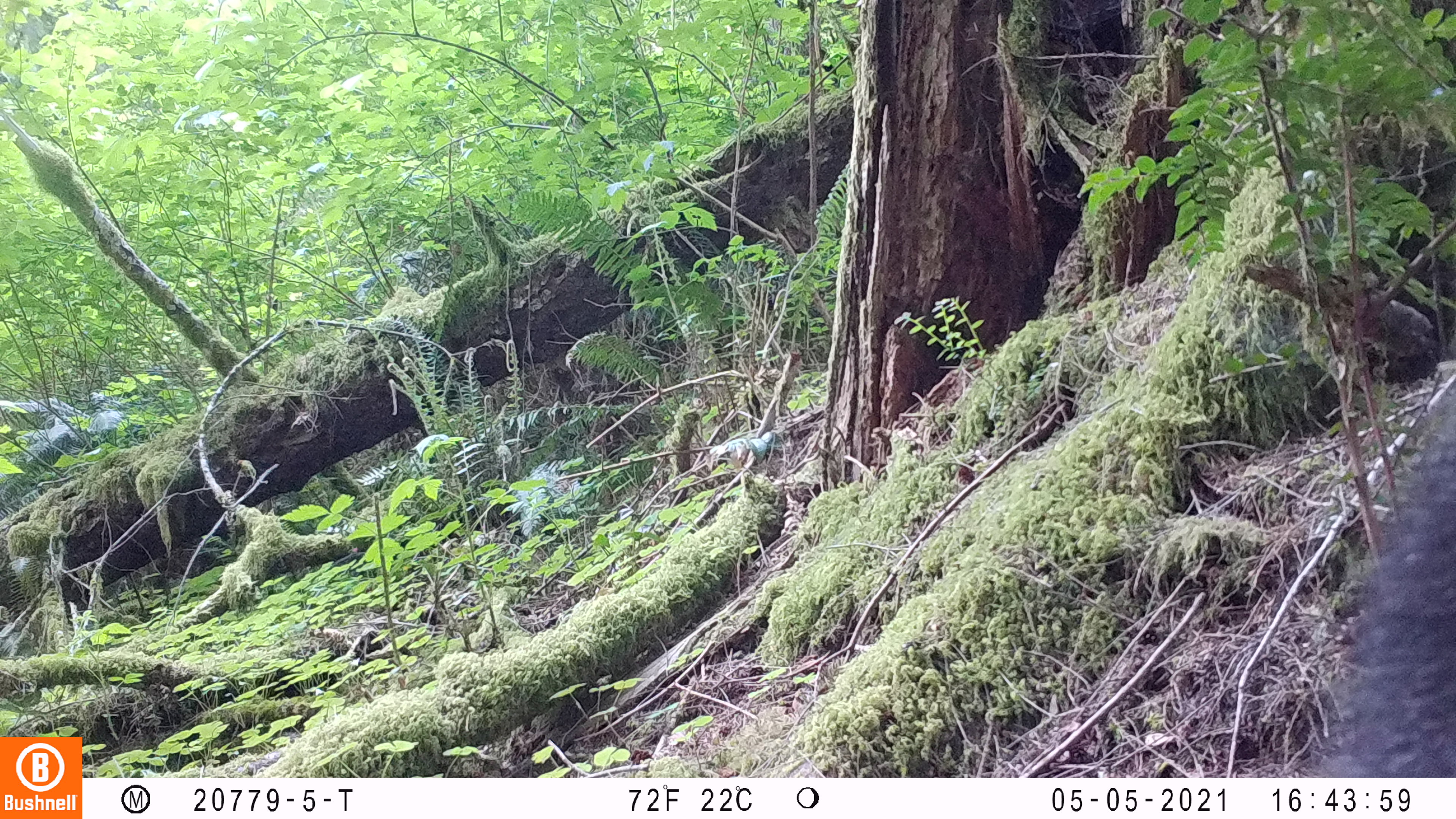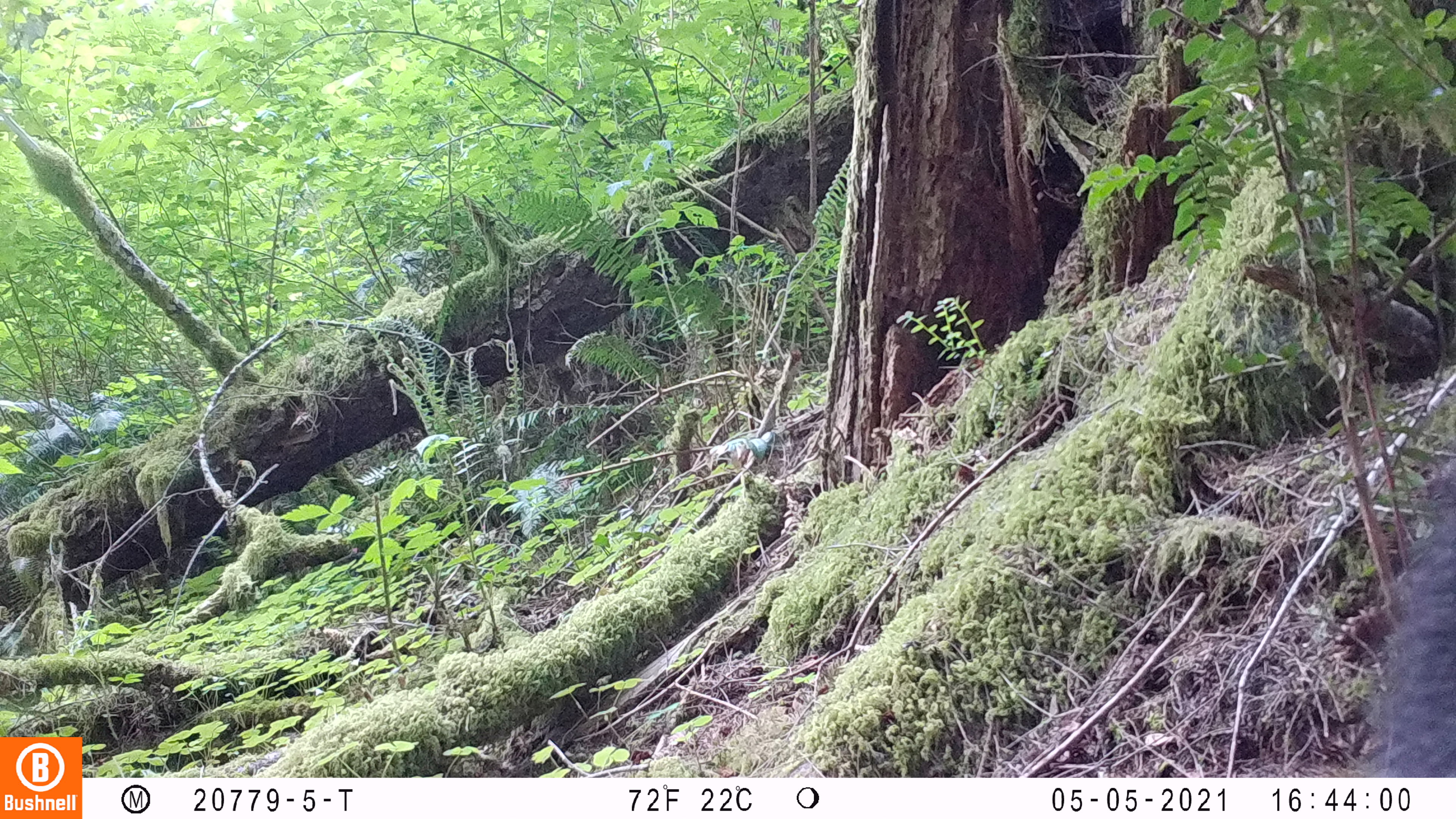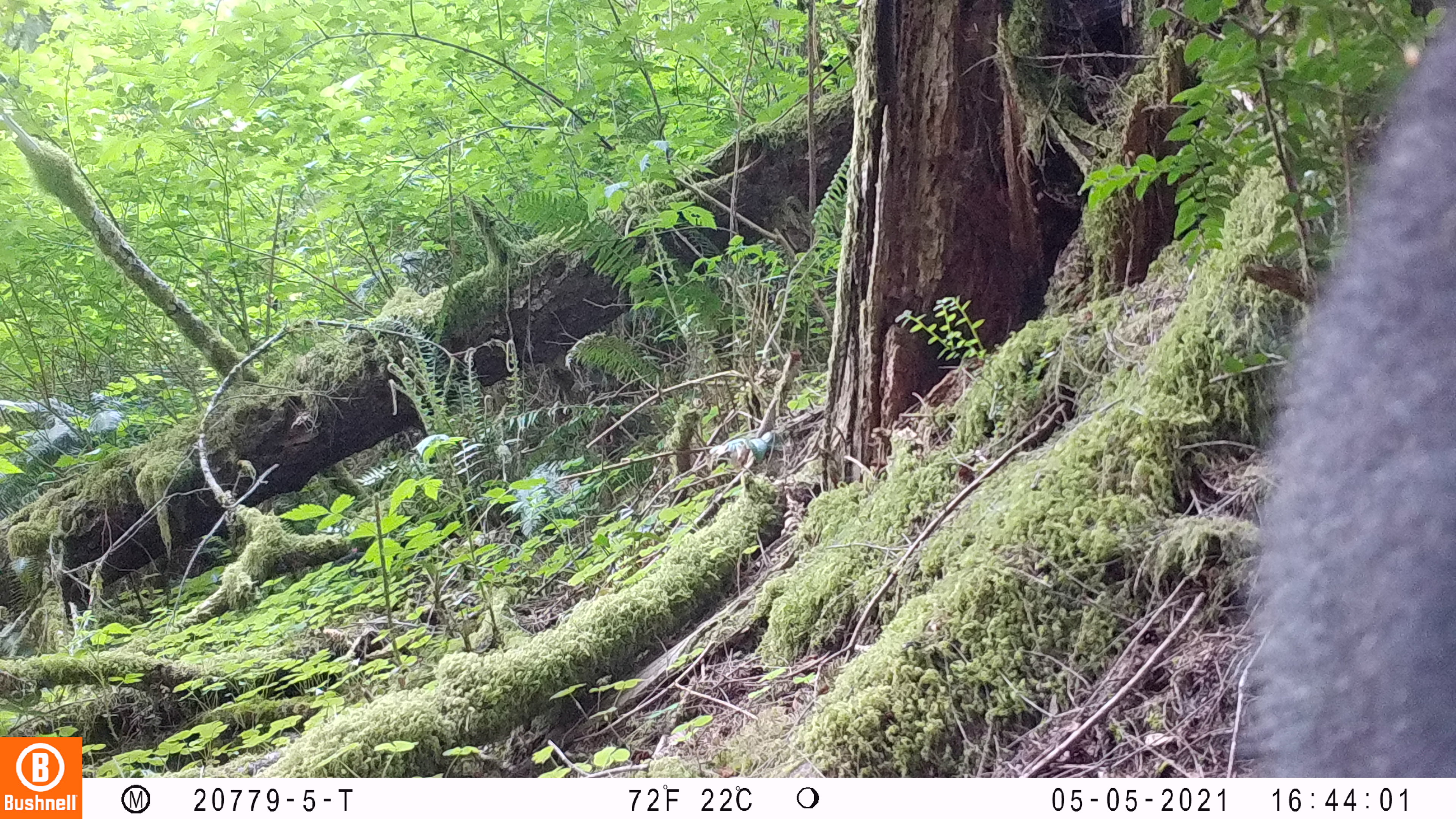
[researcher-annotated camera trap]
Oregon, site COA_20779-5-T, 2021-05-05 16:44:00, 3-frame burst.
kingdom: Animalia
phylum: Chordata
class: Mammalia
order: Carnivora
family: Ursidae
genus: Ursus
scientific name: Ursus americanus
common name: american black bear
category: black bear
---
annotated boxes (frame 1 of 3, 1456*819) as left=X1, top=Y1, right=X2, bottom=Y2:
black bear: left=1267, top=363, right=1453, bottom=777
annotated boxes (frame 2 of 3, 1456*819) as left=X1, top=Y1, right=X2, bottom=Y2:
black bear: left=1329, top=428, right=1455, bottom=776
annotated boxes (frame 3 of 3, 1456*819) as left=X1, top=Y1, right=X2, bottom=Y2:
black bear: left=1184, top=0, right=1453, bottom=776